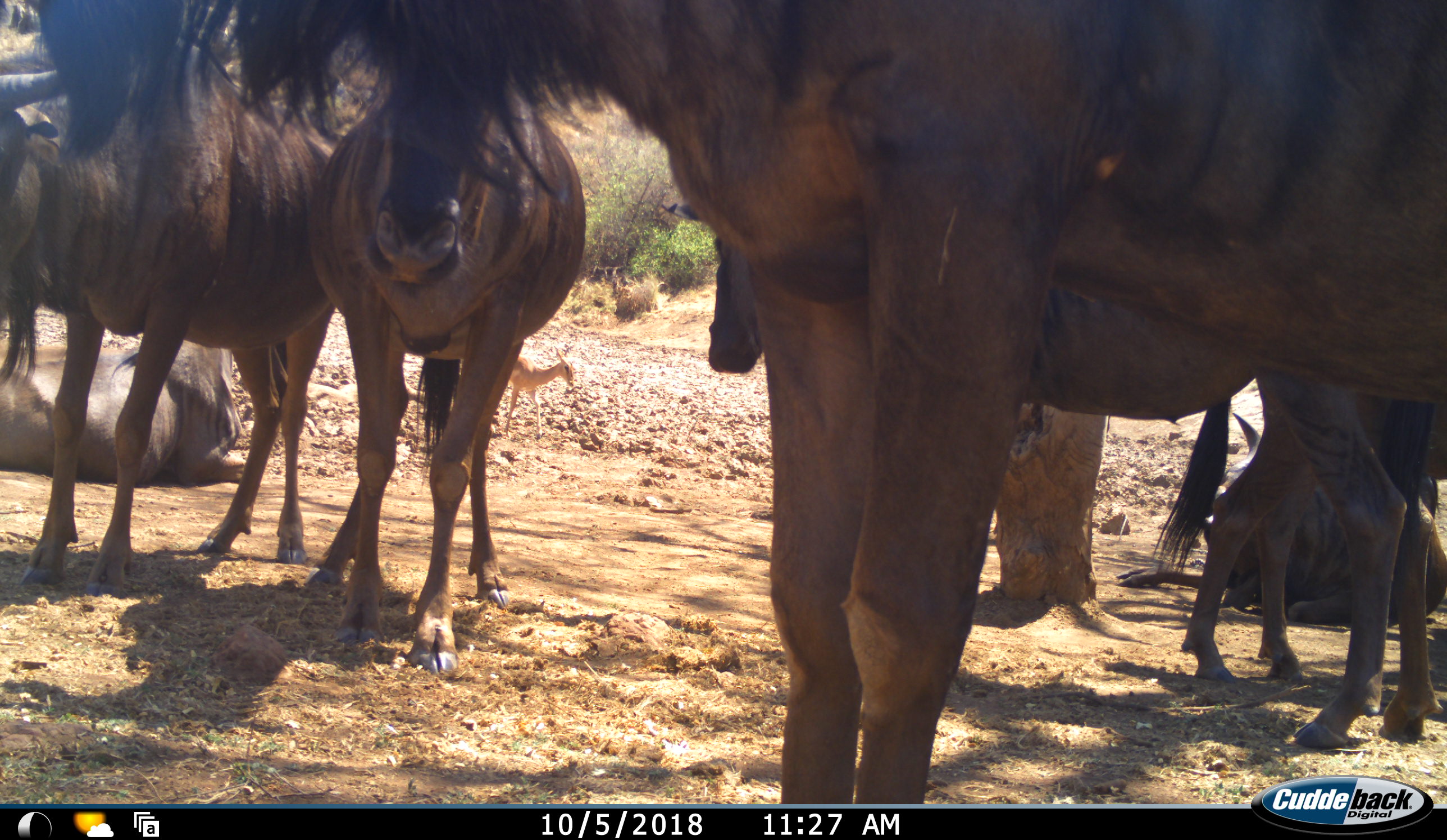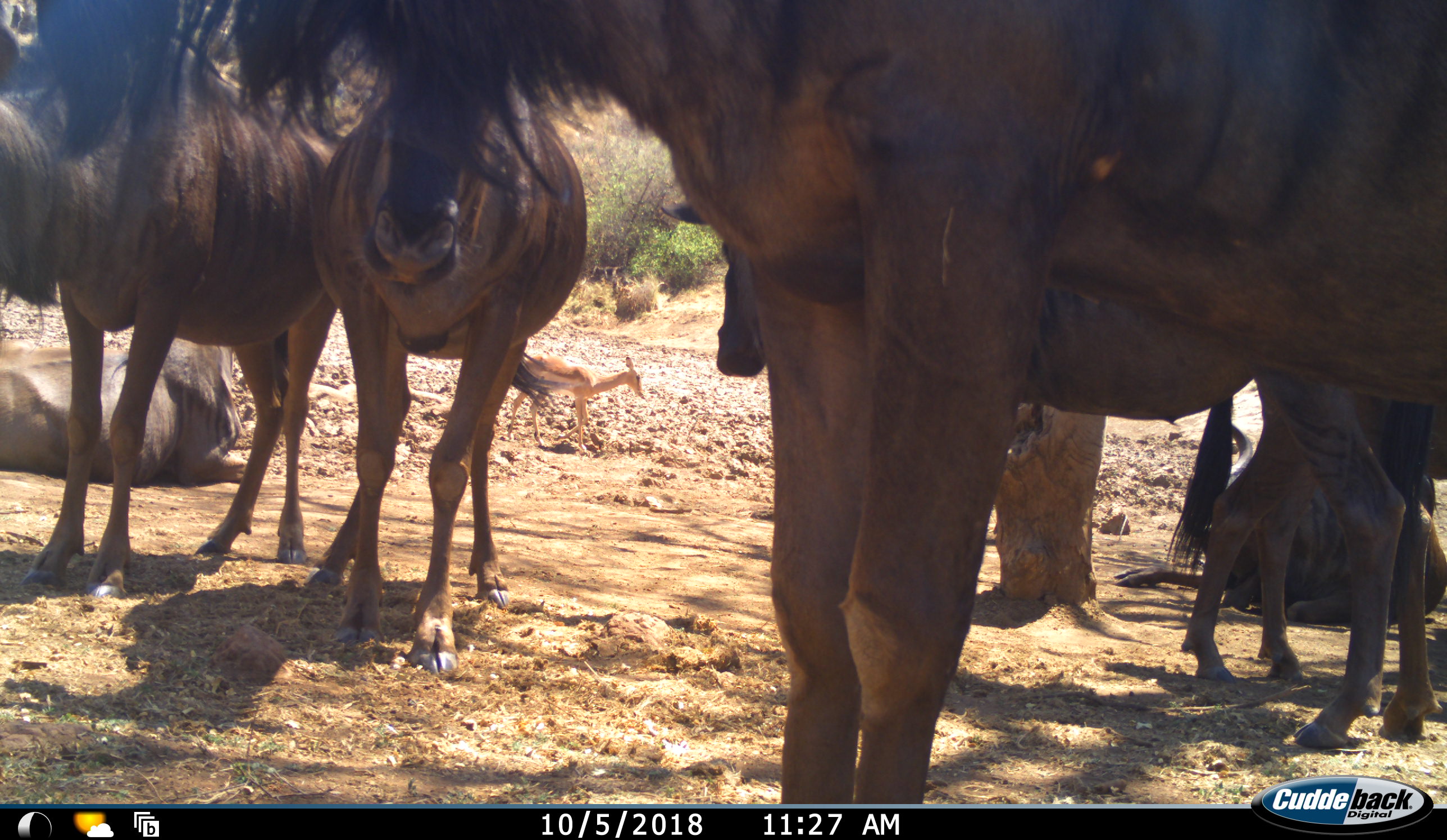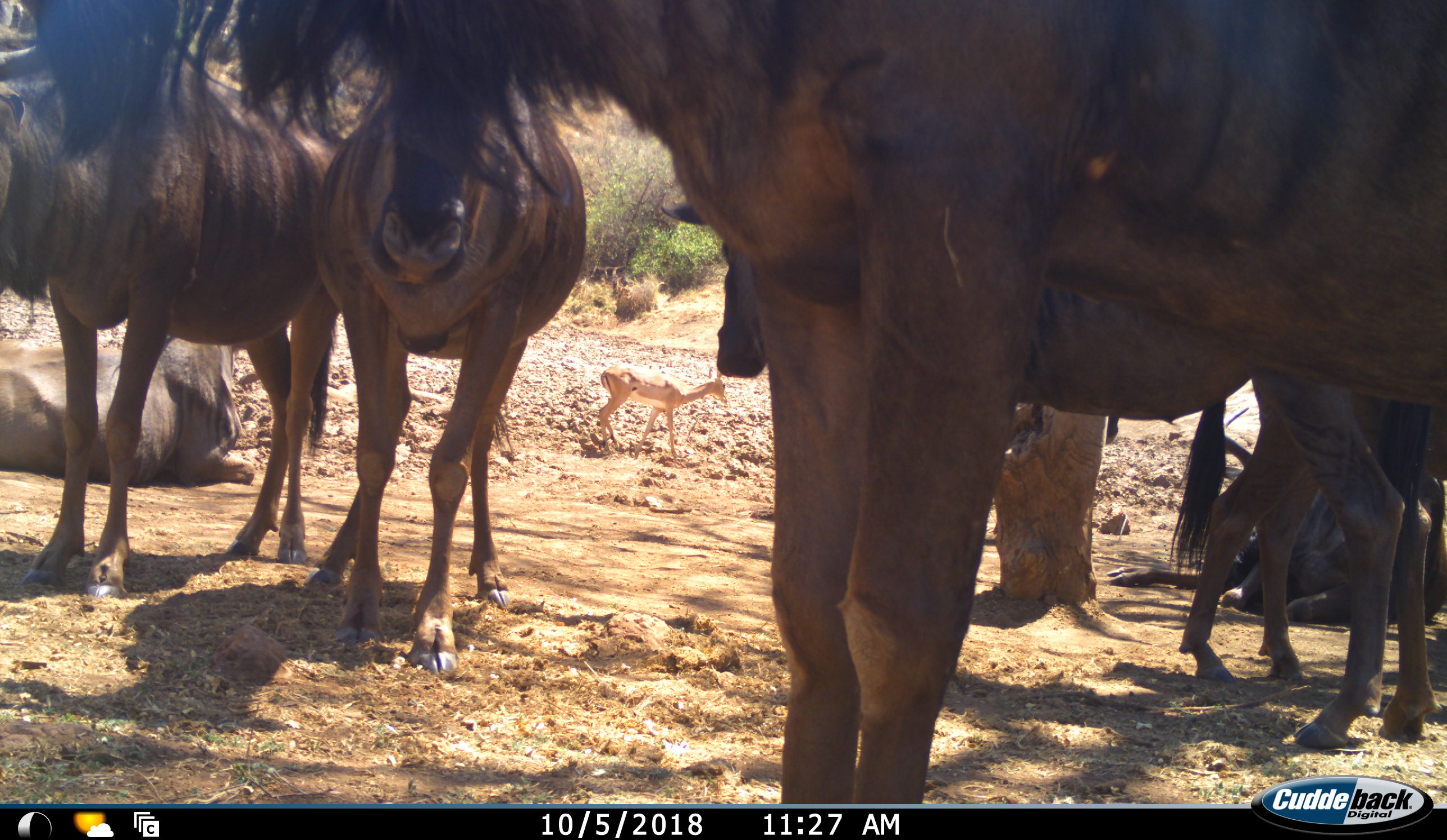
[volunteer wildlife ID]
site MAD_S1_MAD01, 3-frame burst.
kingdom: Animalia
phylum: Chordata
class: Mammalia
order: Artiodactyla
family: Bovidae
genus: Aepyceros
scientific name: Aepyceros melampus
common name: impala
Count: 1.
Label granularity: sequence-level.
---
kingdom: Animalia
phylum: Chordata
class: Mammalia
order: Artiodactyla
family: Bovidae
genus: Connochaetes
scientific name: Connochaetes taurinus taurinus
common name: blue wildebeest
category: wildebeestblue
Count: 7.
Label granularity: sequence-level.